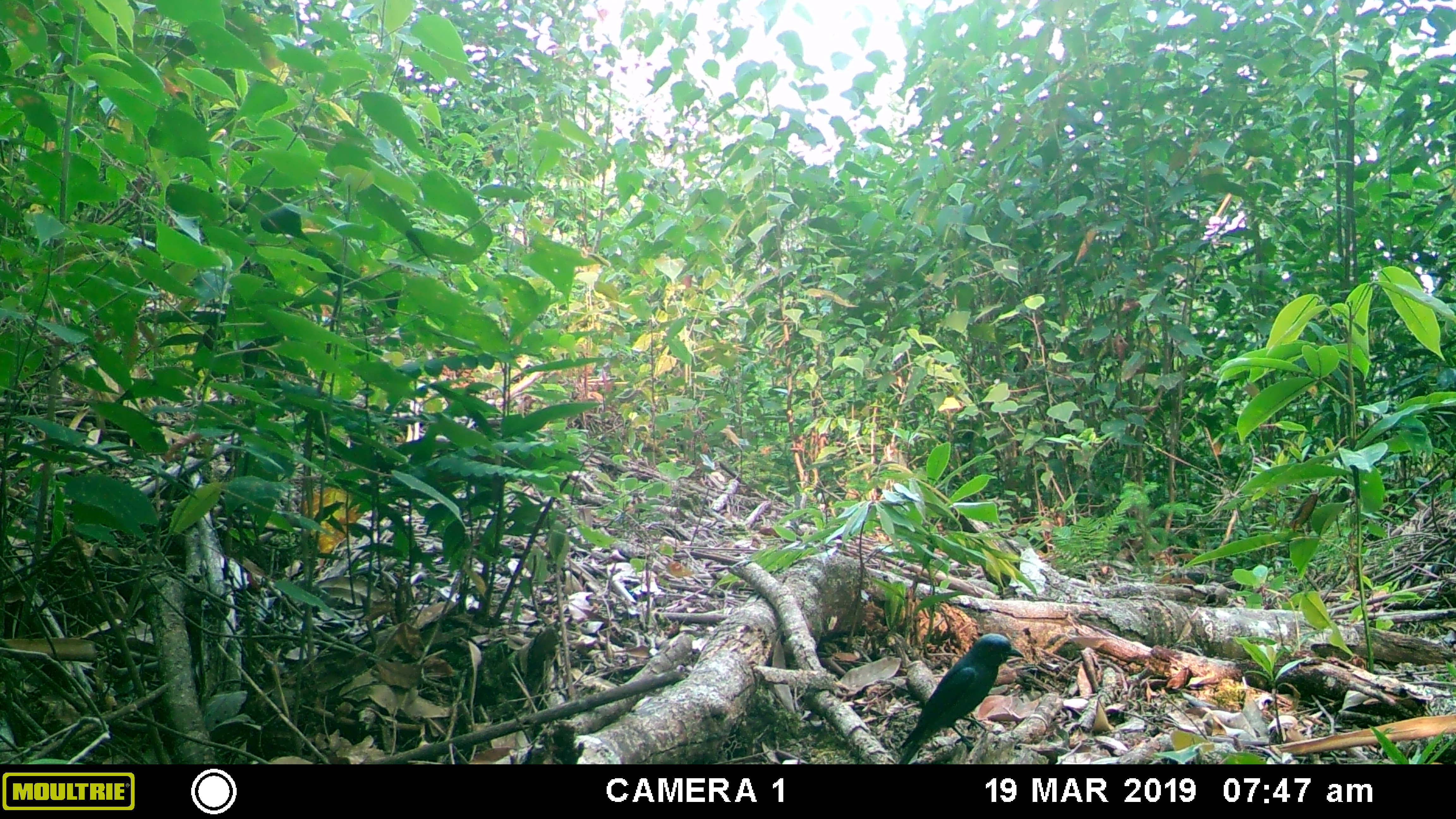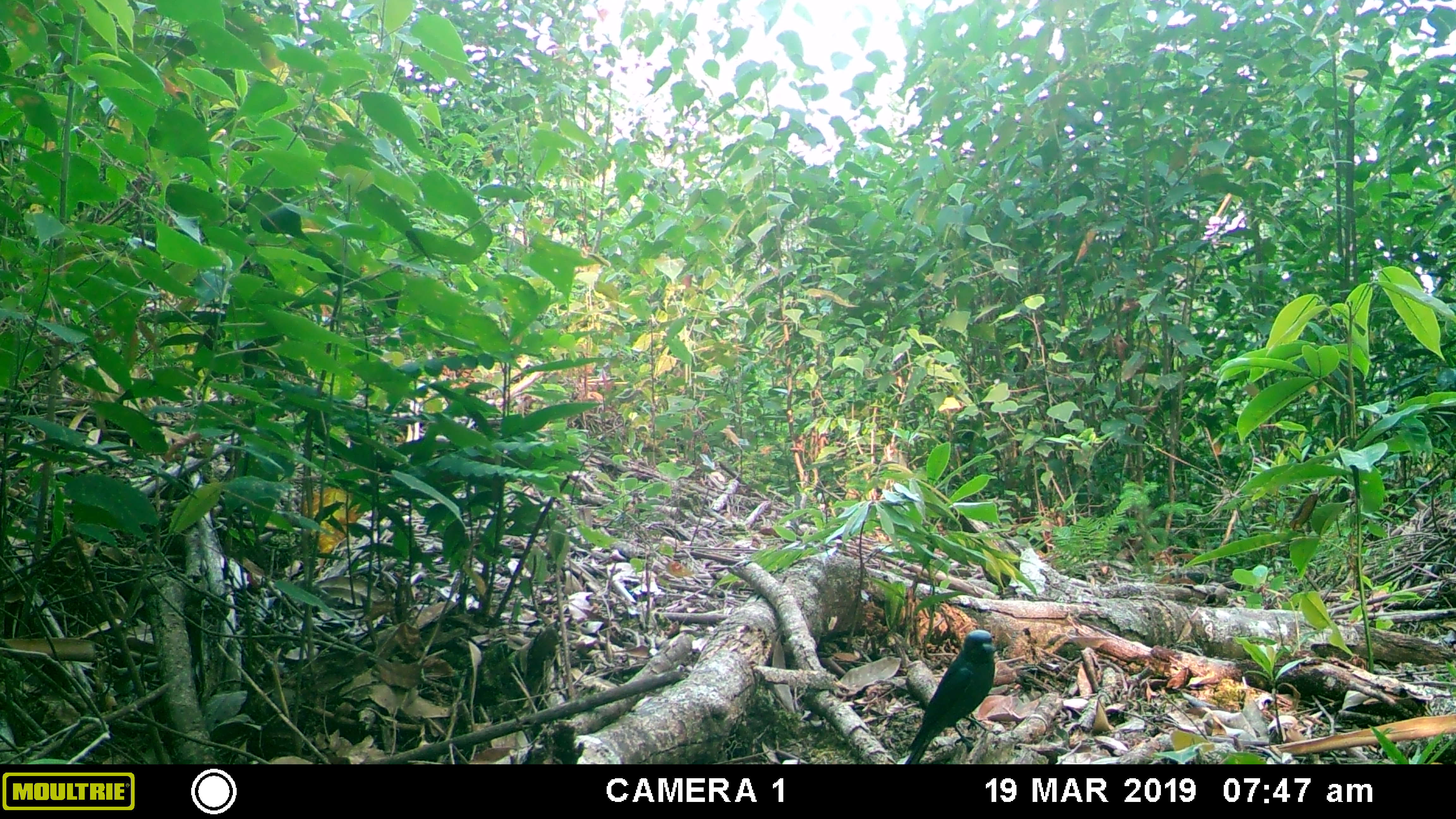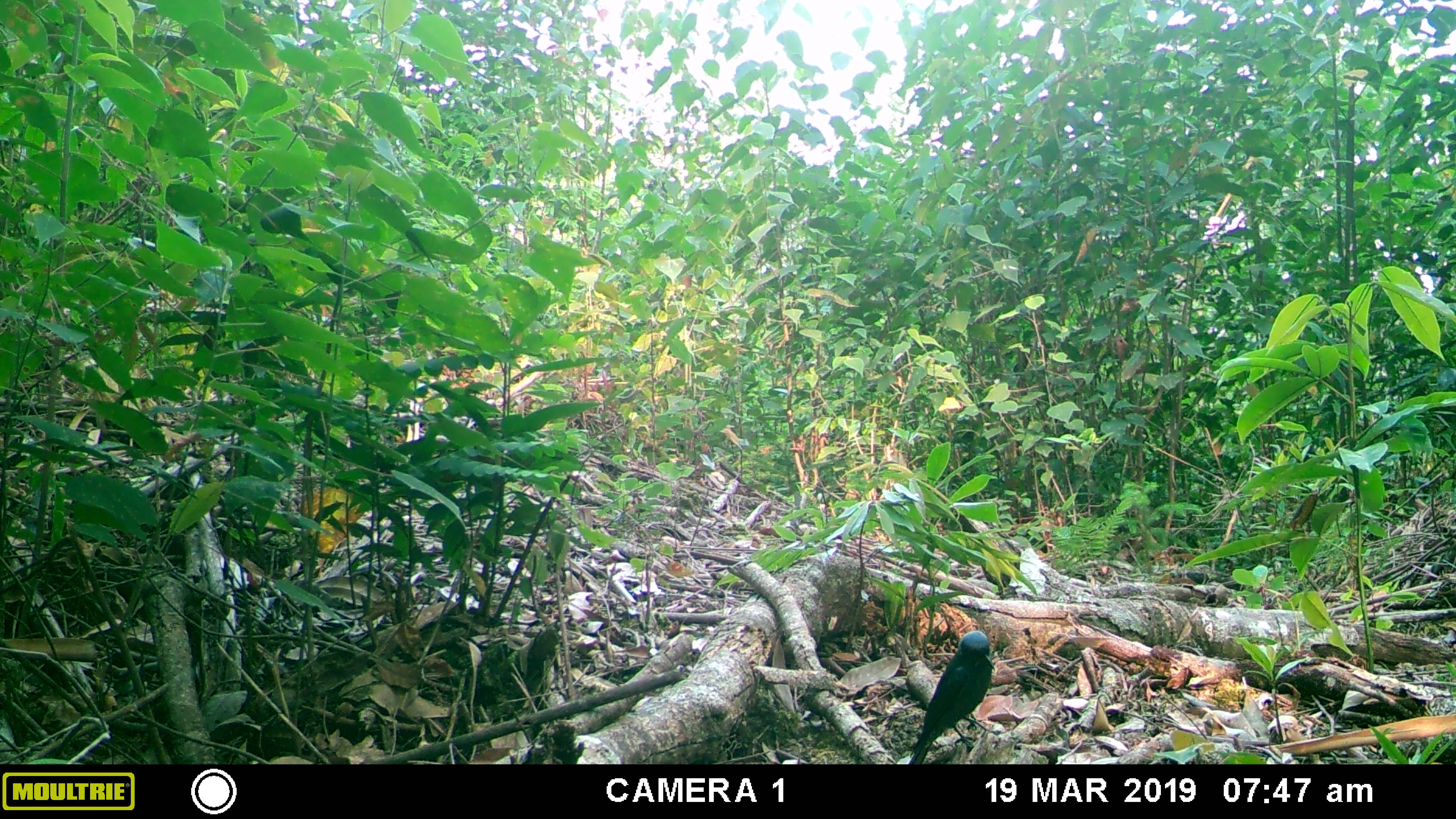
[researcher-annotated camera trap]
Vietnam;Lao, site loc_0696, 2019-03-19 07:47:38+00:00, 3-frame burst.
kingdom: Animalia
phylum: Chordata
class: Aves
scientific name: Aves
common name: bird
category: unidentified bird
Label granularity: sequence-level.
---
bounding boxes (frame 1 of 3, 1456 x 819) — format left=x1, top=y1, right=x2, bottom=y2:
unidentified bird: left=897, top=632, right=1024, bottom=764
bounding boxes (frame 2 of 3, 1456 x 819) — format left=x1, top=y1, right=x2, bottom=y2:
unidentified bird: left=904, top=629, right=996, bottom=764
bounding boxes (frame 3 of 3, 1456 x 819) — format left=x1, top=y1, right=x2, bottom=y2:
unidentified bird: left=908, top=630, right=995, bottom=764